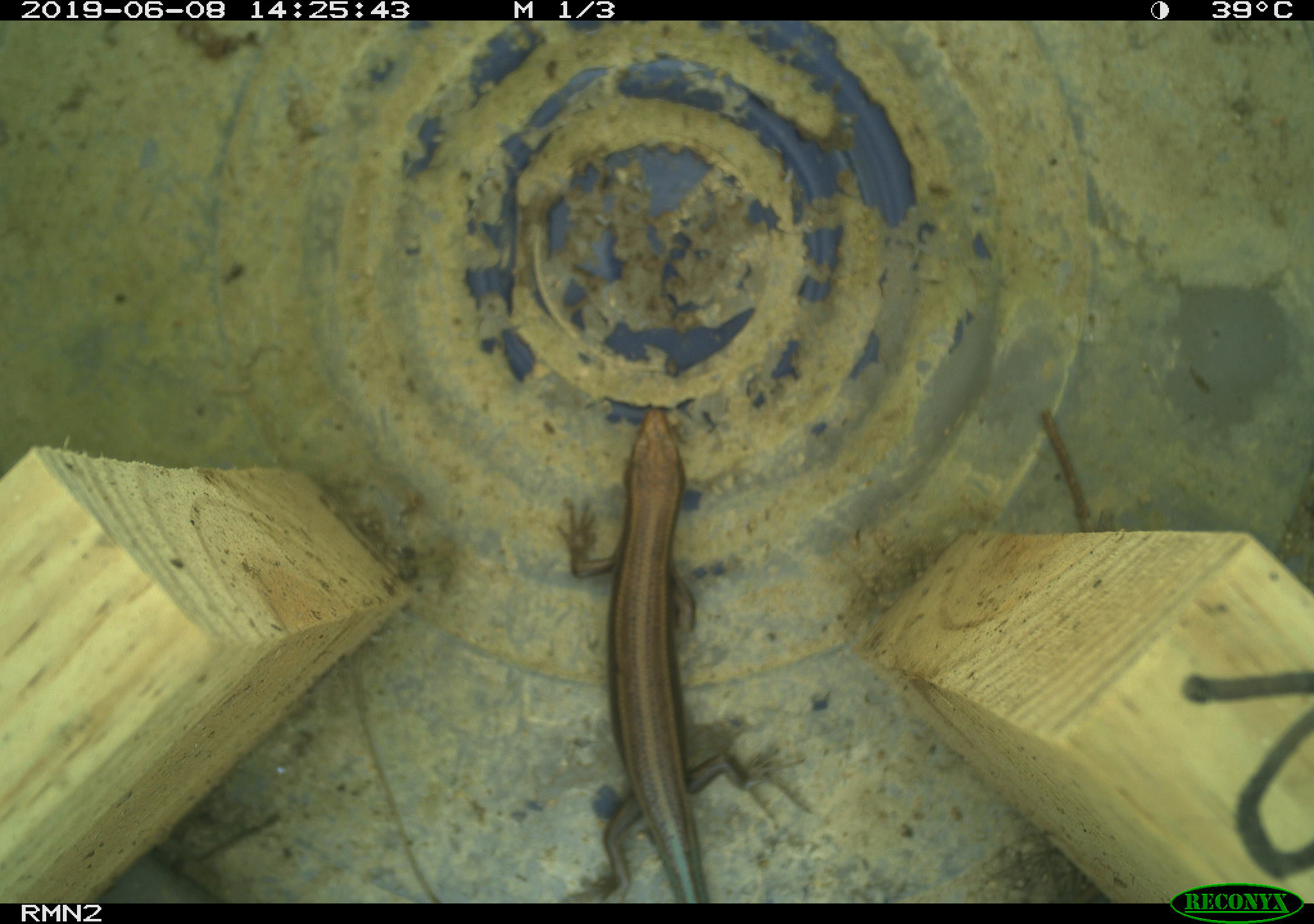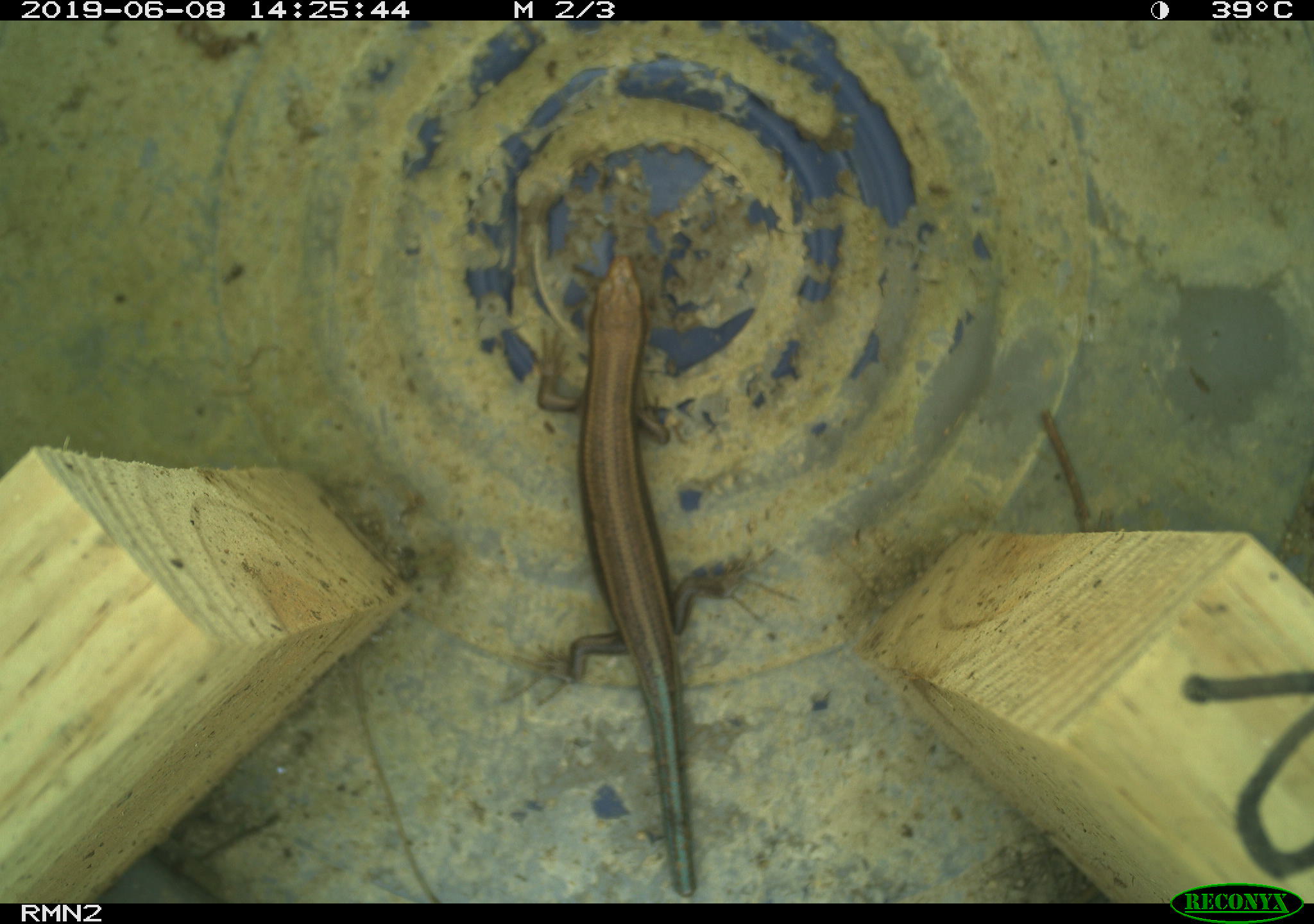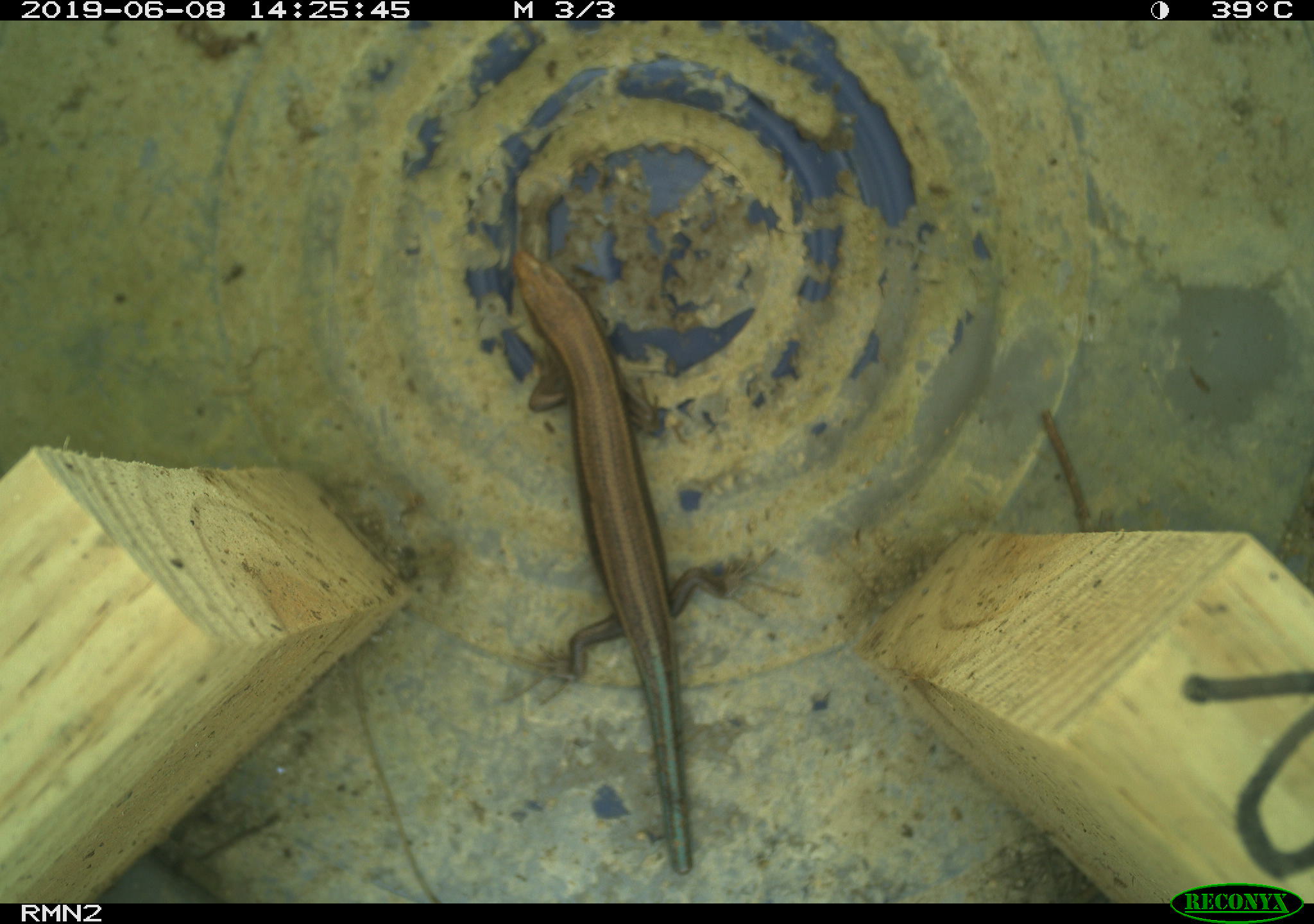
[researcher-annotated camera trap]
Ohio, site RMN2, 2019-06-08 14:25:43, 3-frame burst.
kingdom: Animalia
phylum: Chordata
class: Reptilia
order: Squamata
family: Scincidae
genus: Plestiodon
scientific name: Plestiodon fasciatus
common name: common five-lined skink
Common five-lined skink (Plestiodon fasciatus).